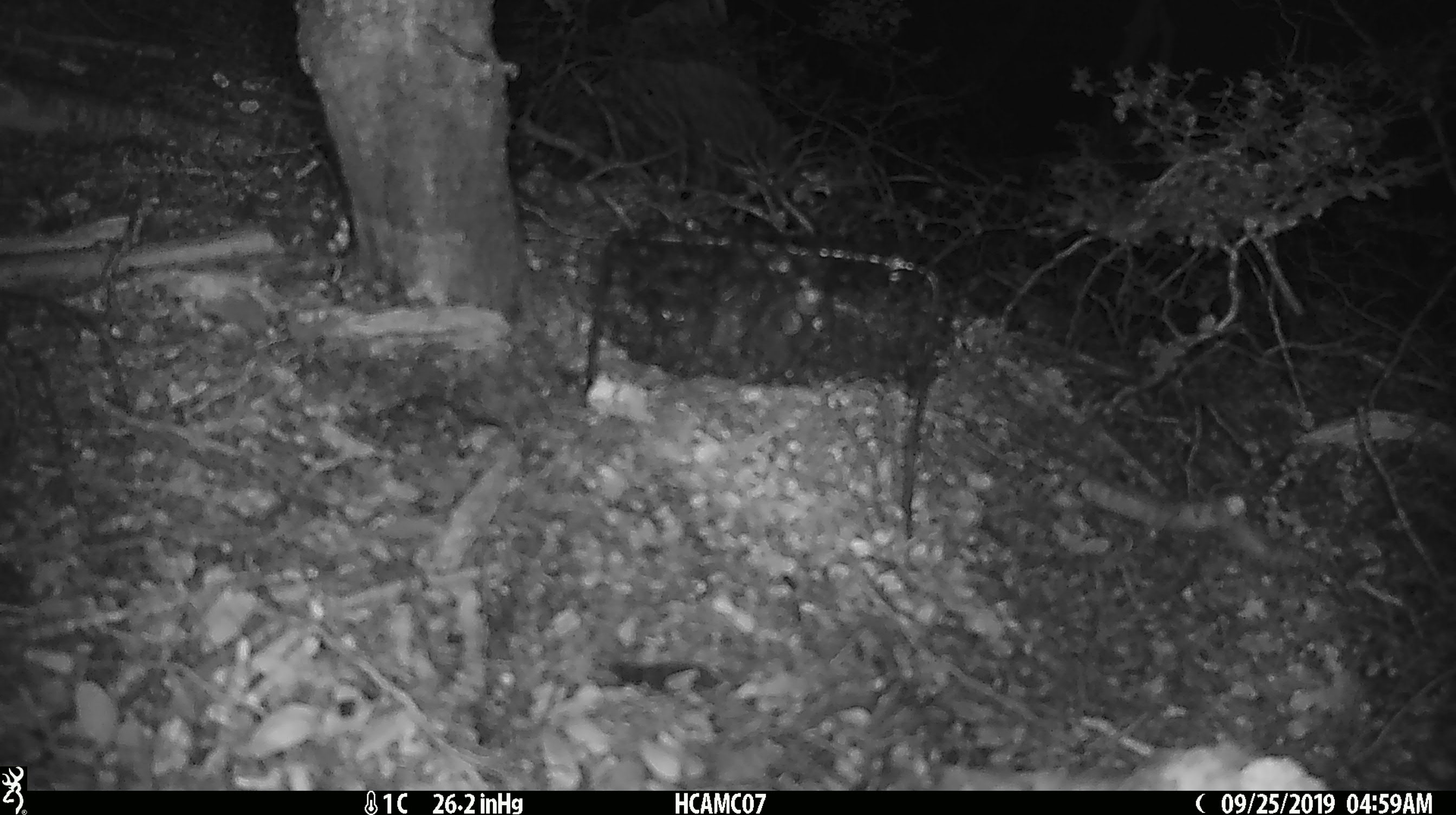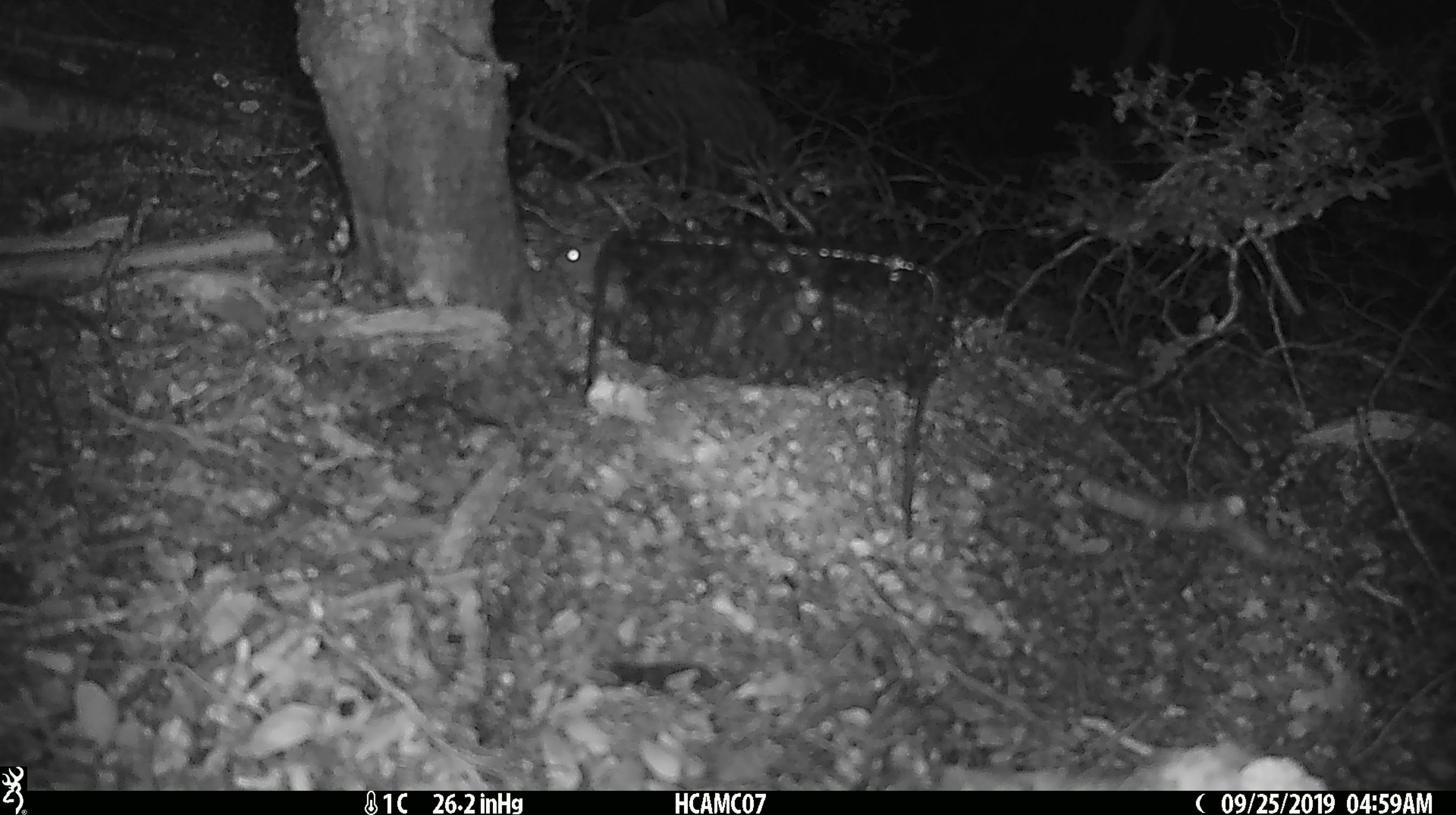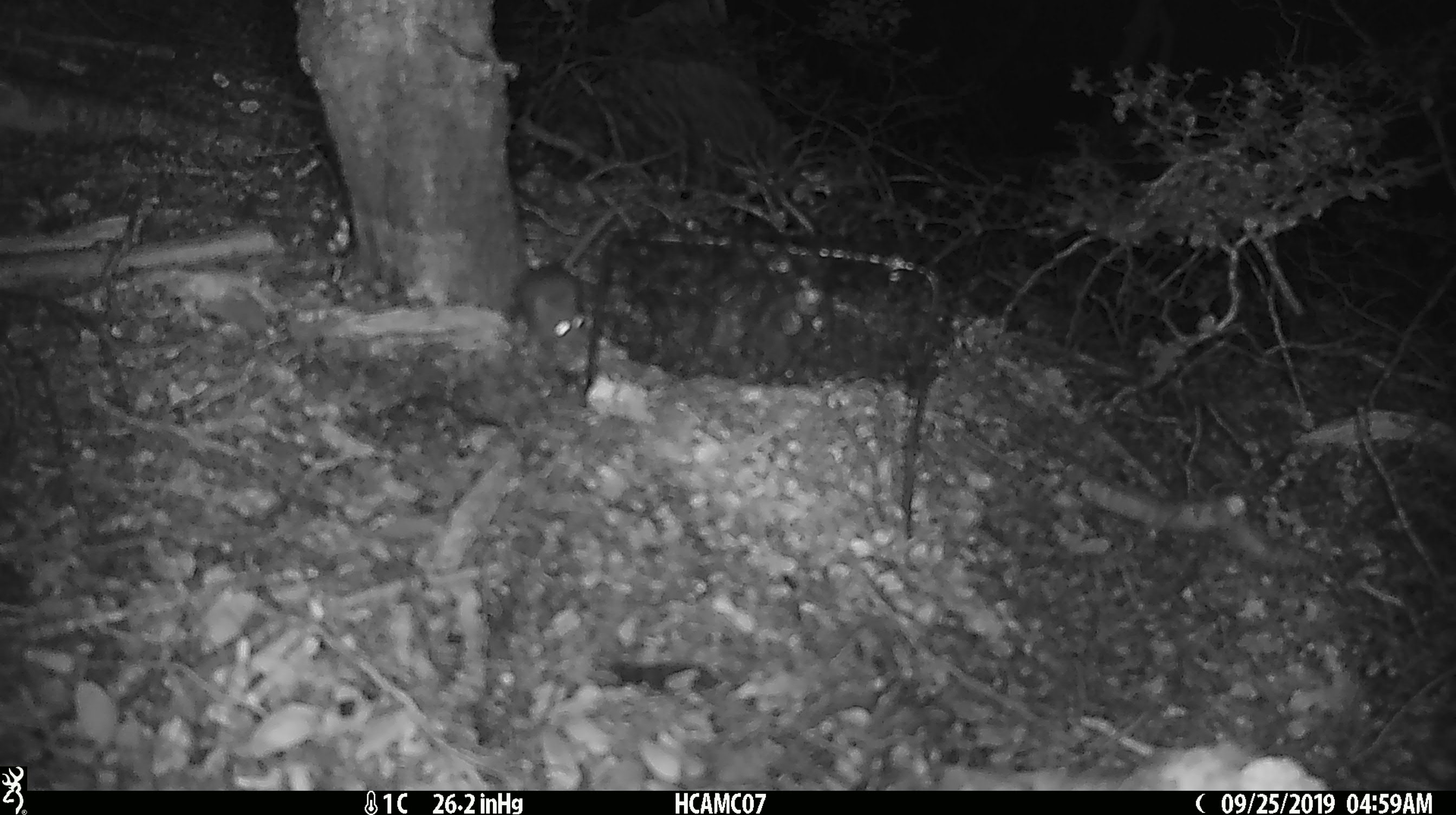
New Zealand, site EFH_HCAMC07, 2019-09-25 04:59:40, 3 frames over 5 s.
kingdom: Animalia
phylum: Chordata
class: Mammalia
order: Rodentia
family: Muridae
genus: Mus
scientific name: Mus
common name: mouse